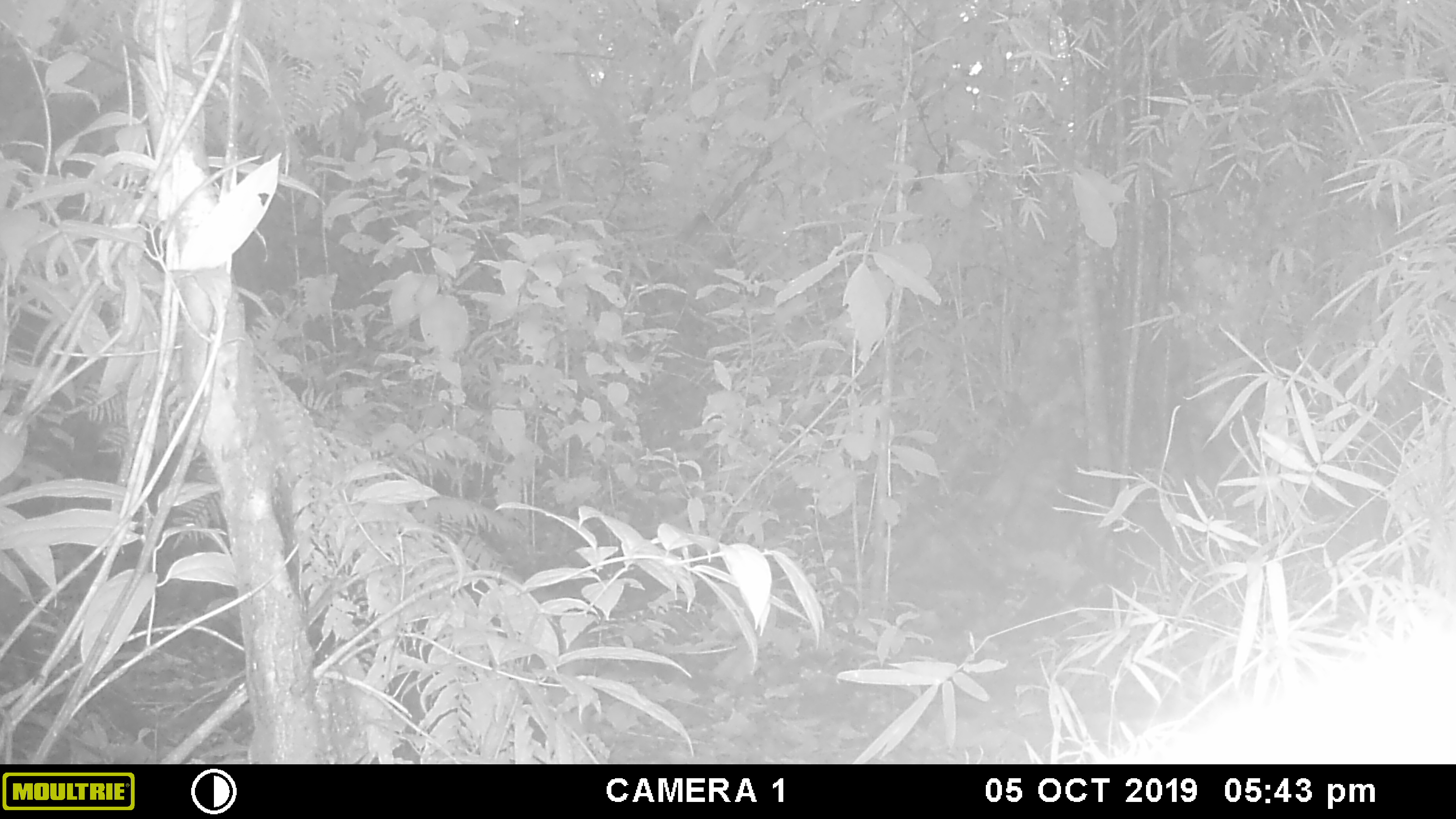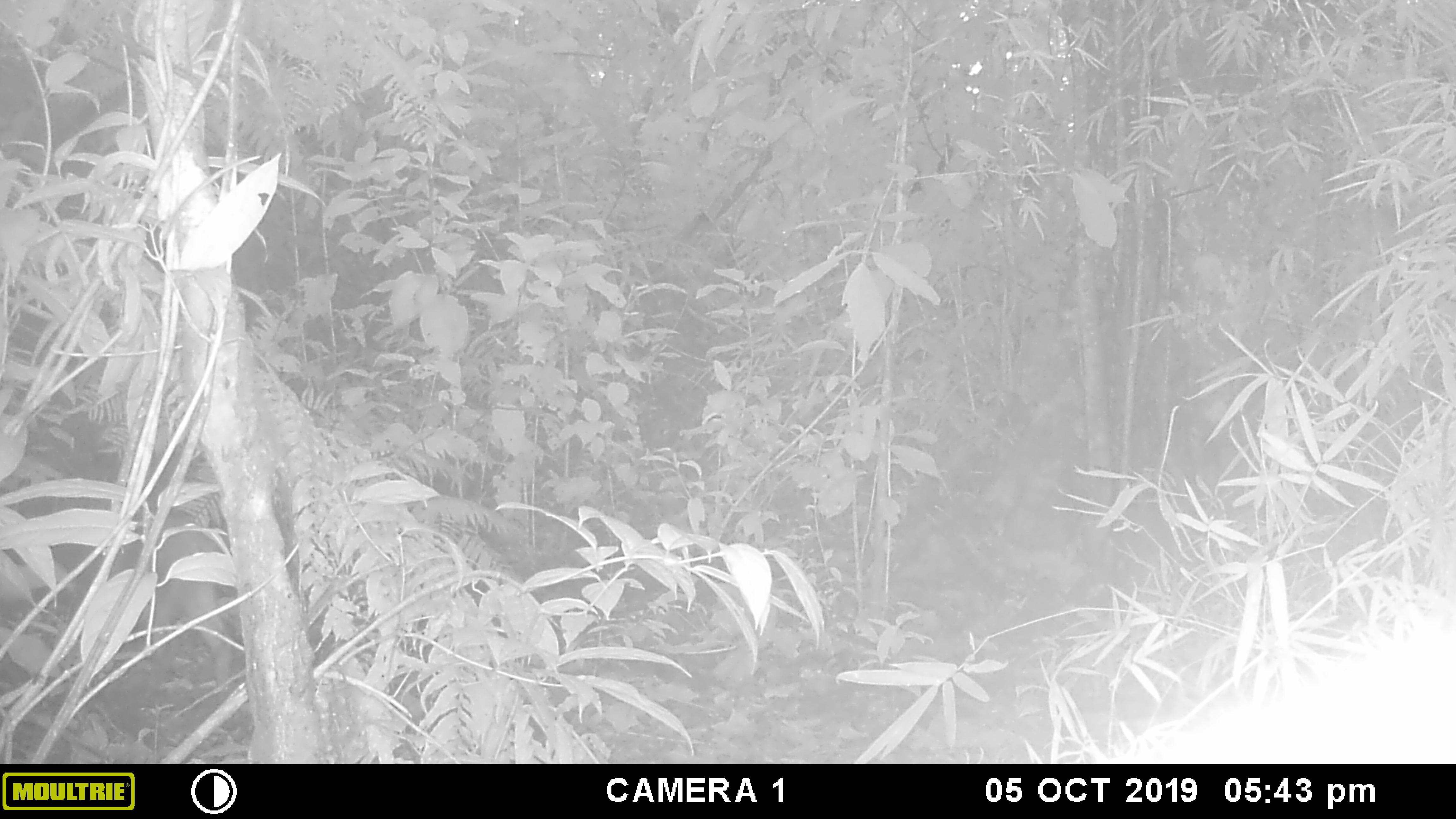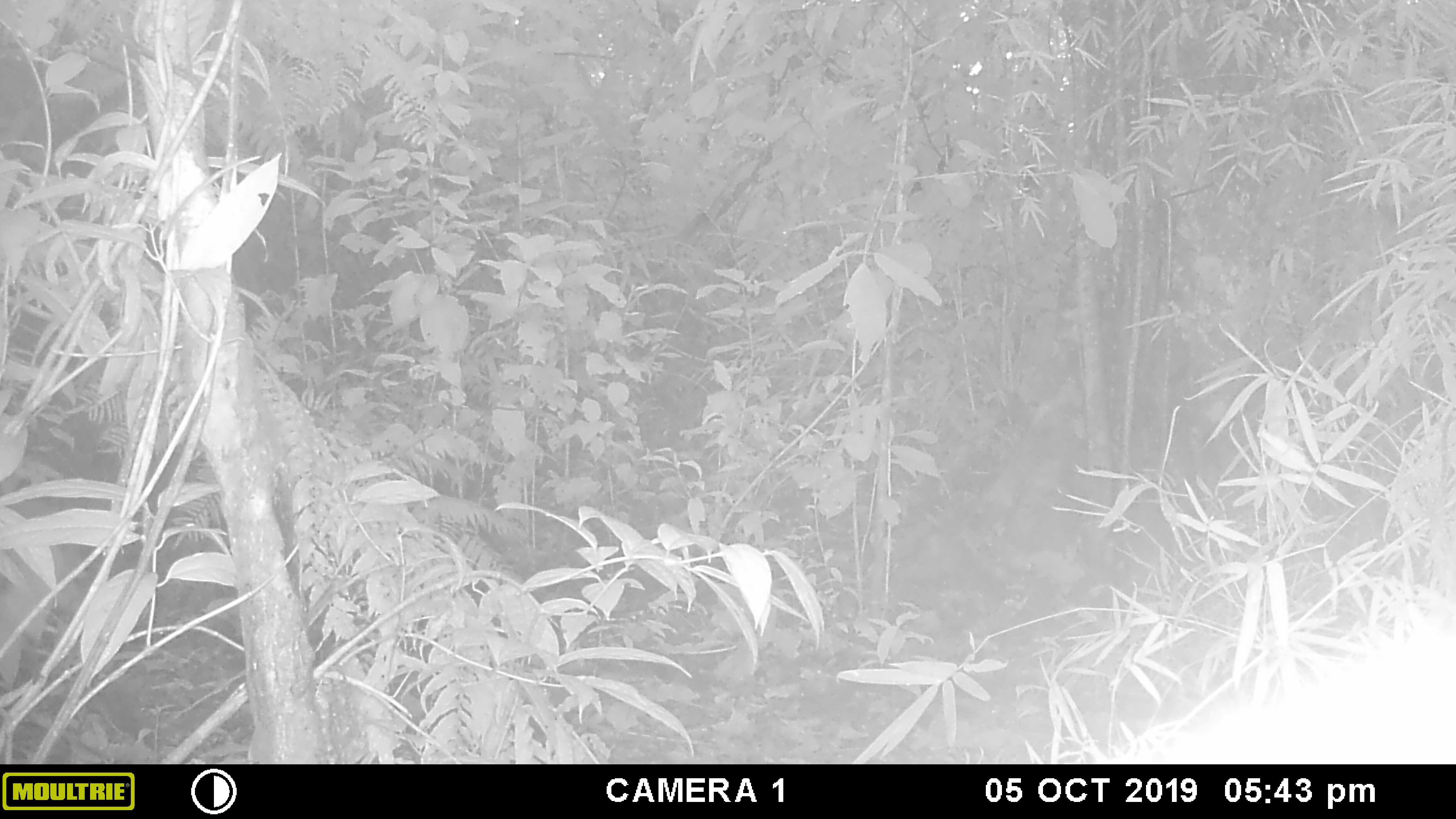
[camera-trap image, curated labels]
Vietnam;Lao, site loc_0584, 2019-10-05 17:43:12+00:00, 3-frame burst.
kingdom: Animalia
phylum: Chordata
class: Mammalia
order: Artiodactyla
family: Suidae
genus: Sus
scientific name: Sus scrofa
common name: eurasian wild pig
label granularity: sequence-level